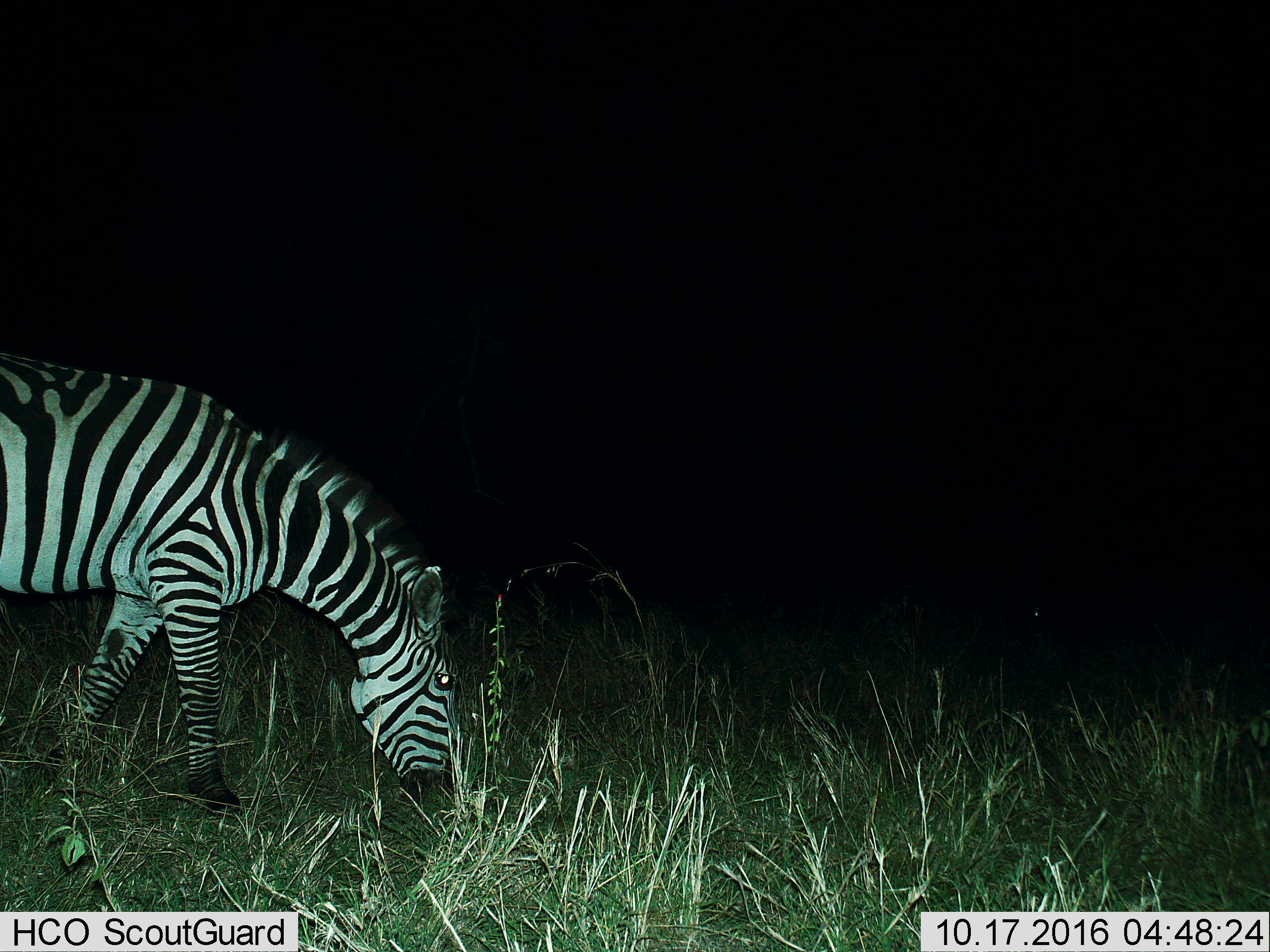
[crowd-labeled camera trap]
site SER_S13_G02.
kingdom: Animalia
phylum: Chordata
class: Mammalia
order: Perissodactyla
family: Equidae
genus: Equus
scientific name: Equus quagga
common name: plains zebra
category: zebraplains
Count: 1.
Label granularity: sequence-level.